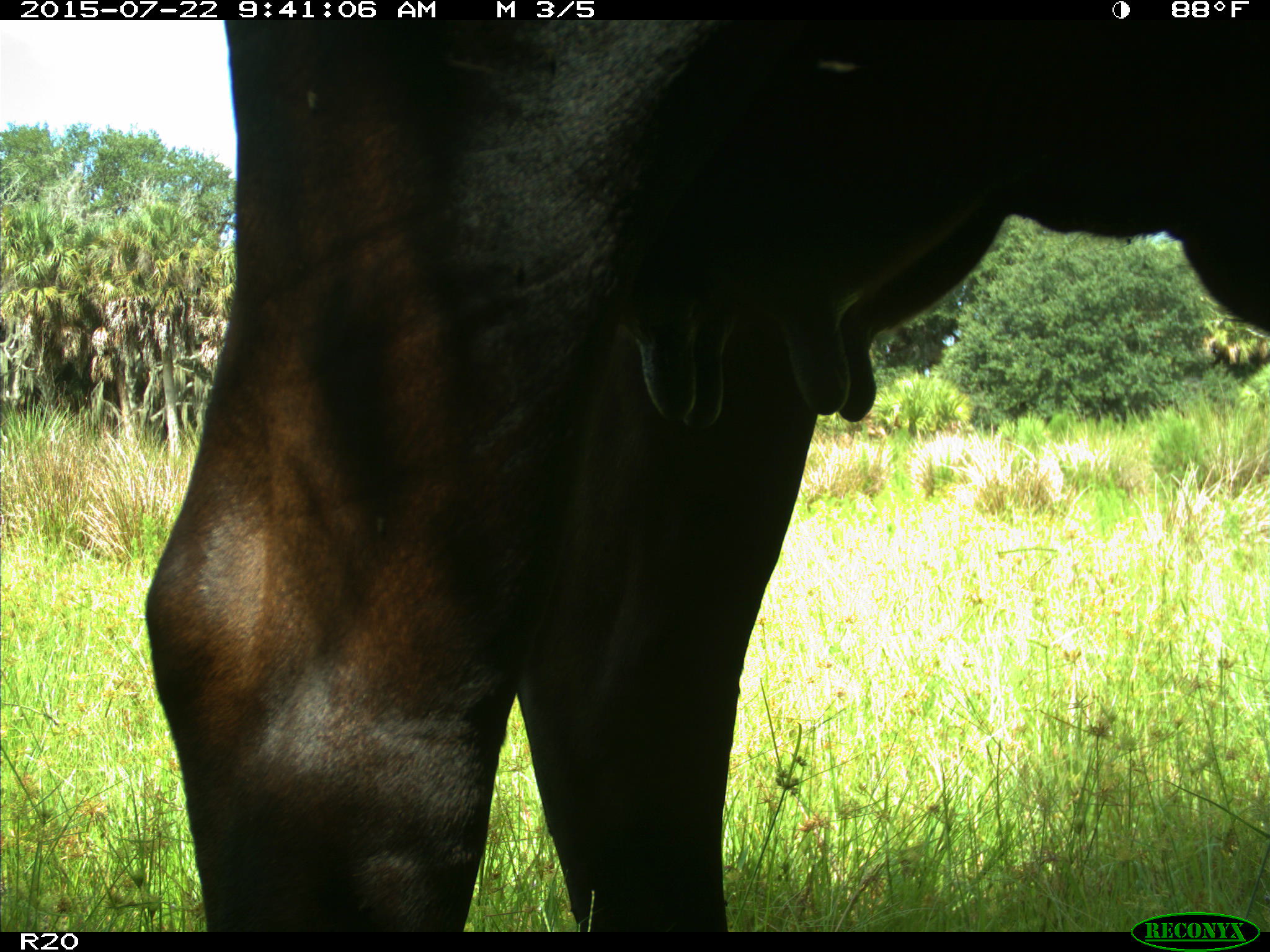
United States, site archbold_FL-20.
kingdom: Animalia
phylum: Chordata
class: Mammalia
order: Artiodactyla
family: Bovidae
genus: Bos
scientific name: Bos taurus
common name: domestic cow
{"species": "Bos taurus (domestic cow)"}